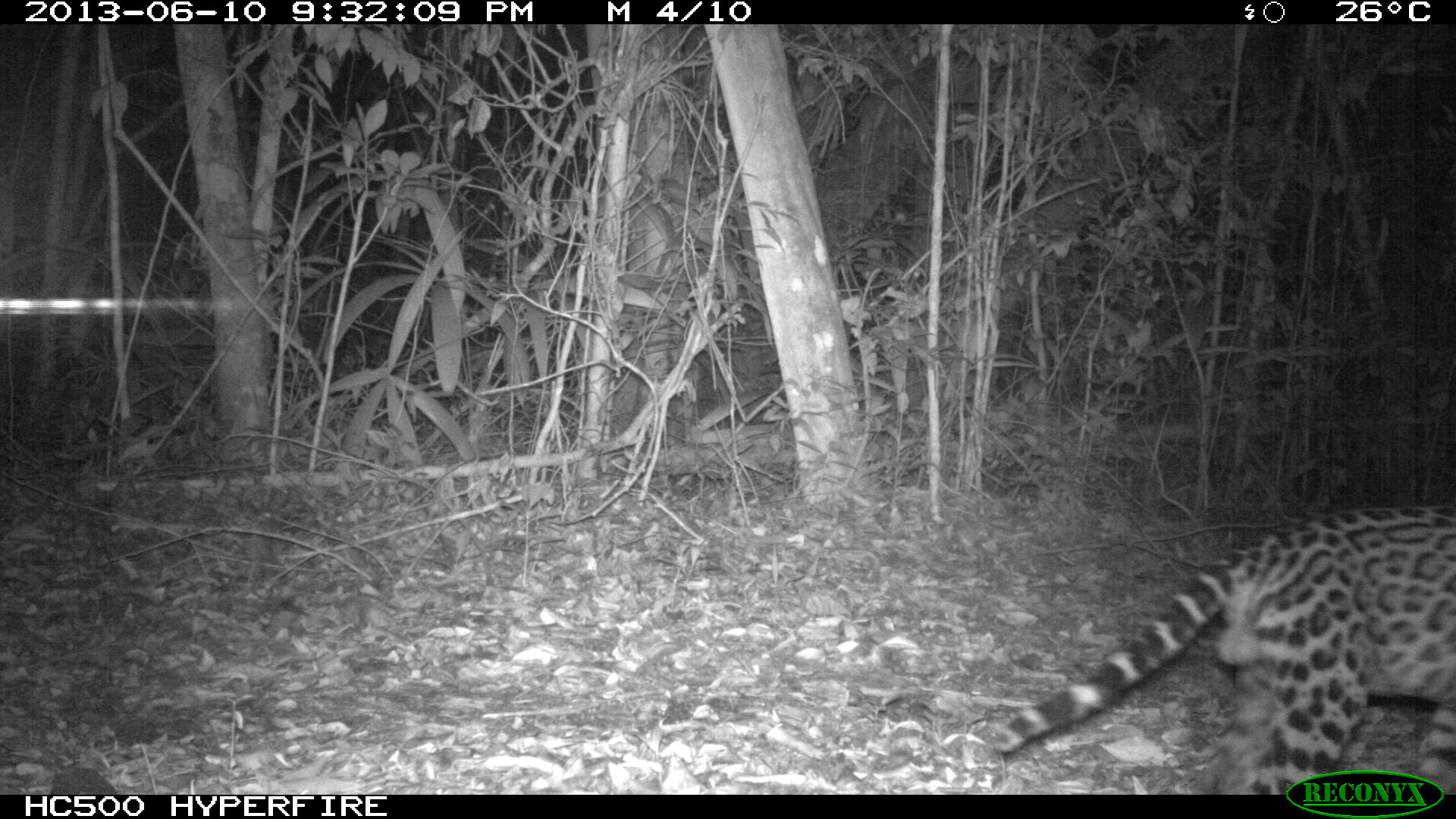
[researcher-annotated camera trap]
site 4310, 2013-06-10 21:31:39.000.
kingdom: Animalia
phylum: Chordata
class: Mammalia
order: Carnivora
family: Felidae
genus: Leopardus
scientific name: Leopardus pardalis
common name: ocelot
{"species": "Leopardus pardalis (ocelot)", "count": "1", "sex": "male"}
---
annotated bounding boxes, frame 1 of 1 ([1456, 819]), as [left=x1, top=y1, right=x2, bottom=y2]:
leopardus pardalis: [left=988, top=496, right=1456, bottom=793]